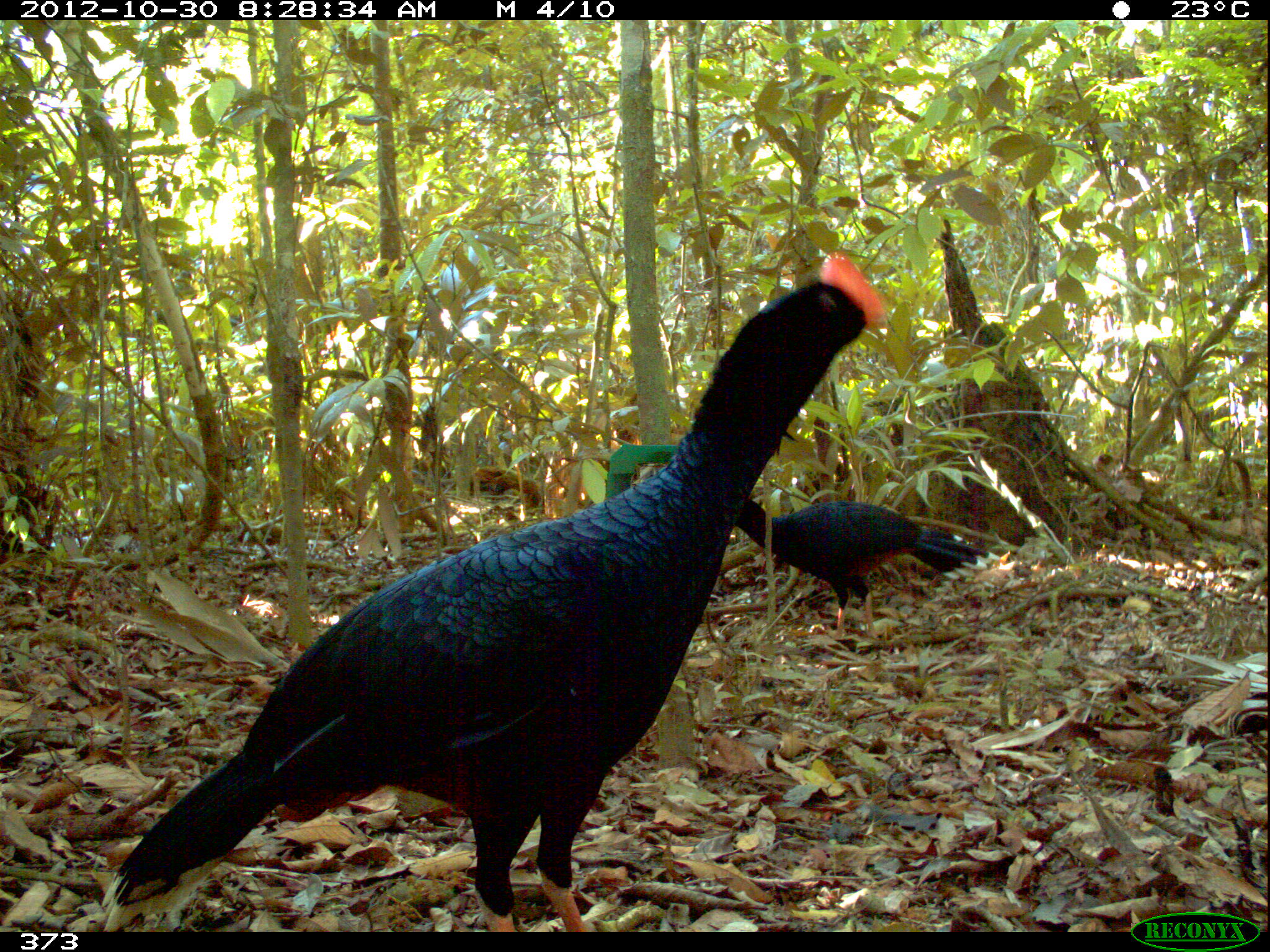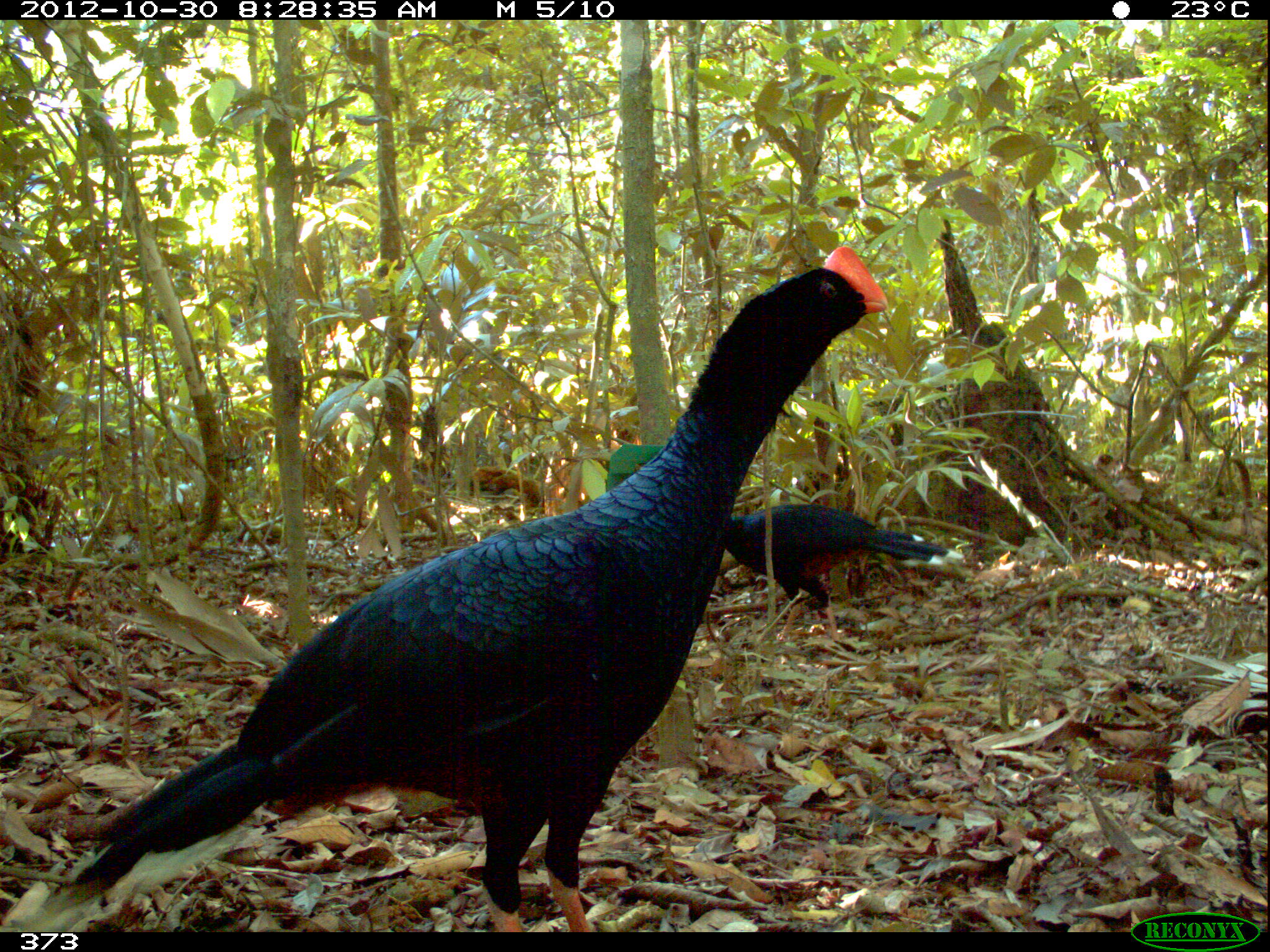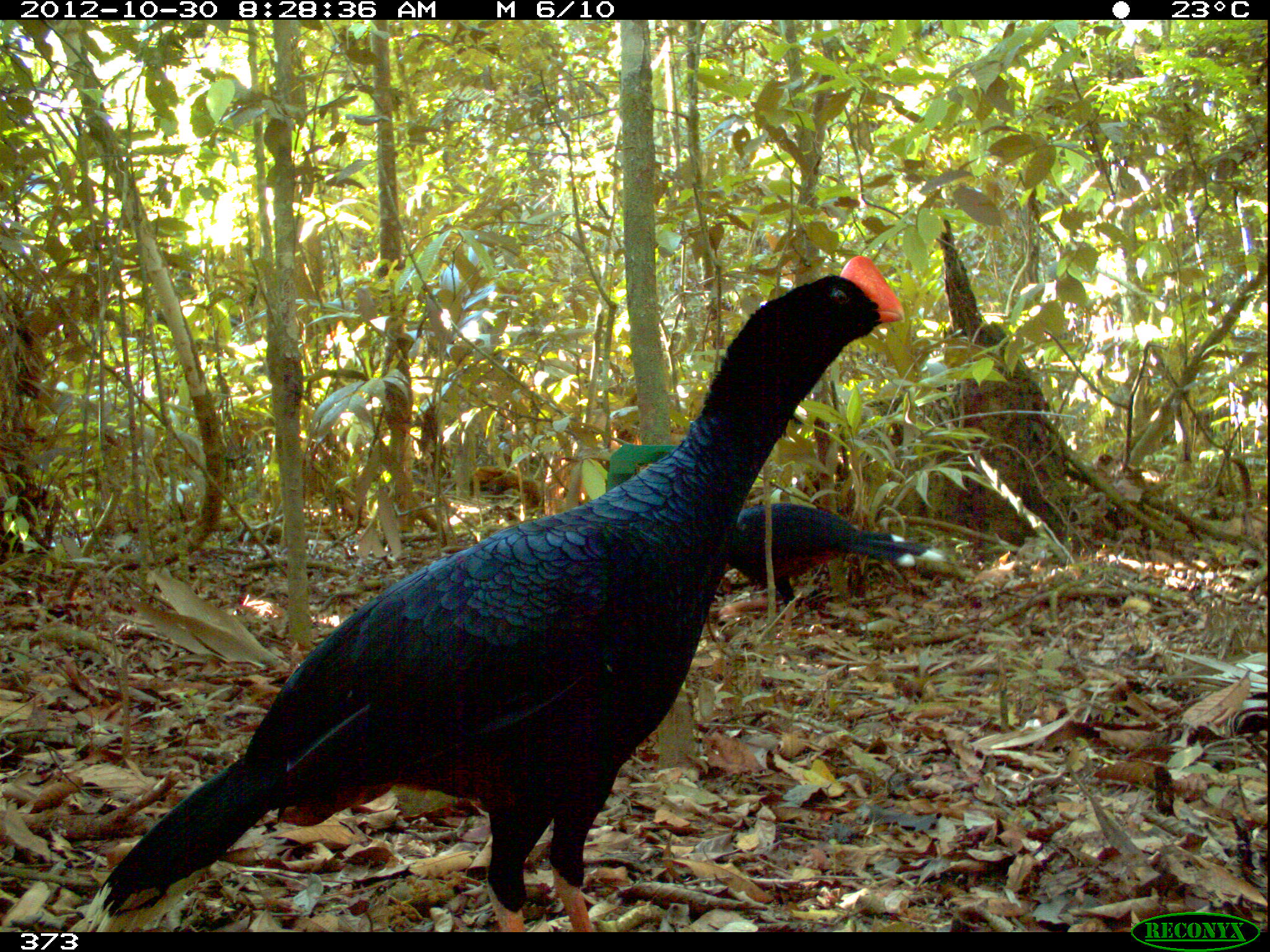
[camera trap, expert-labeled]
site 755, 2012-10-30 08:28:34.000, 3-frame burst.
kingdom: Animalia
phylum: Chordata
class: Aves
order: Galliformes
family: Cracidae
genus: Mitu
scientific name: Mitu tuberosum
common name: razor-billed curassow